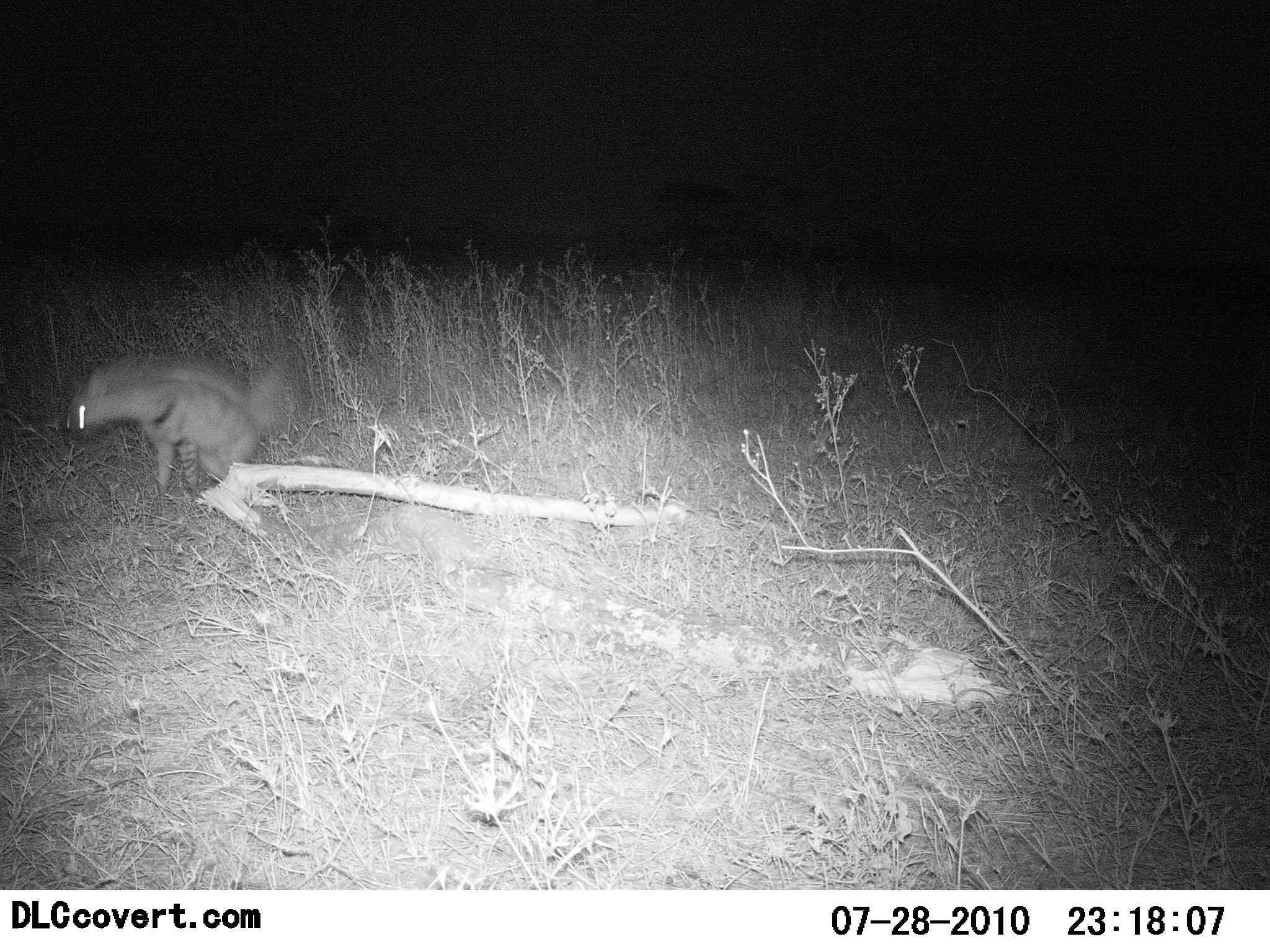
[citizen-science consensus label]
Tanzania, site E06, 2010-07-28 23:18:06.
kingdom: Animalia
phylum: Chordata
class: Mammalia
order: Carnivora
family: Hyaenidae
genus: Hyaena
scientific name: Hyaena hyaena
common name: striped hyena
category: hyenastriped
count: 1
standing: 15%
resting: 0%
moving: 85%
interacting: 0%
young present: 0%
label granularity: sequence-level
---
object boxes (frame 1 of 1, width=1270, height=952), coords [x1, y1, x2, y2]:
animal: [64, 353, 291, 499]